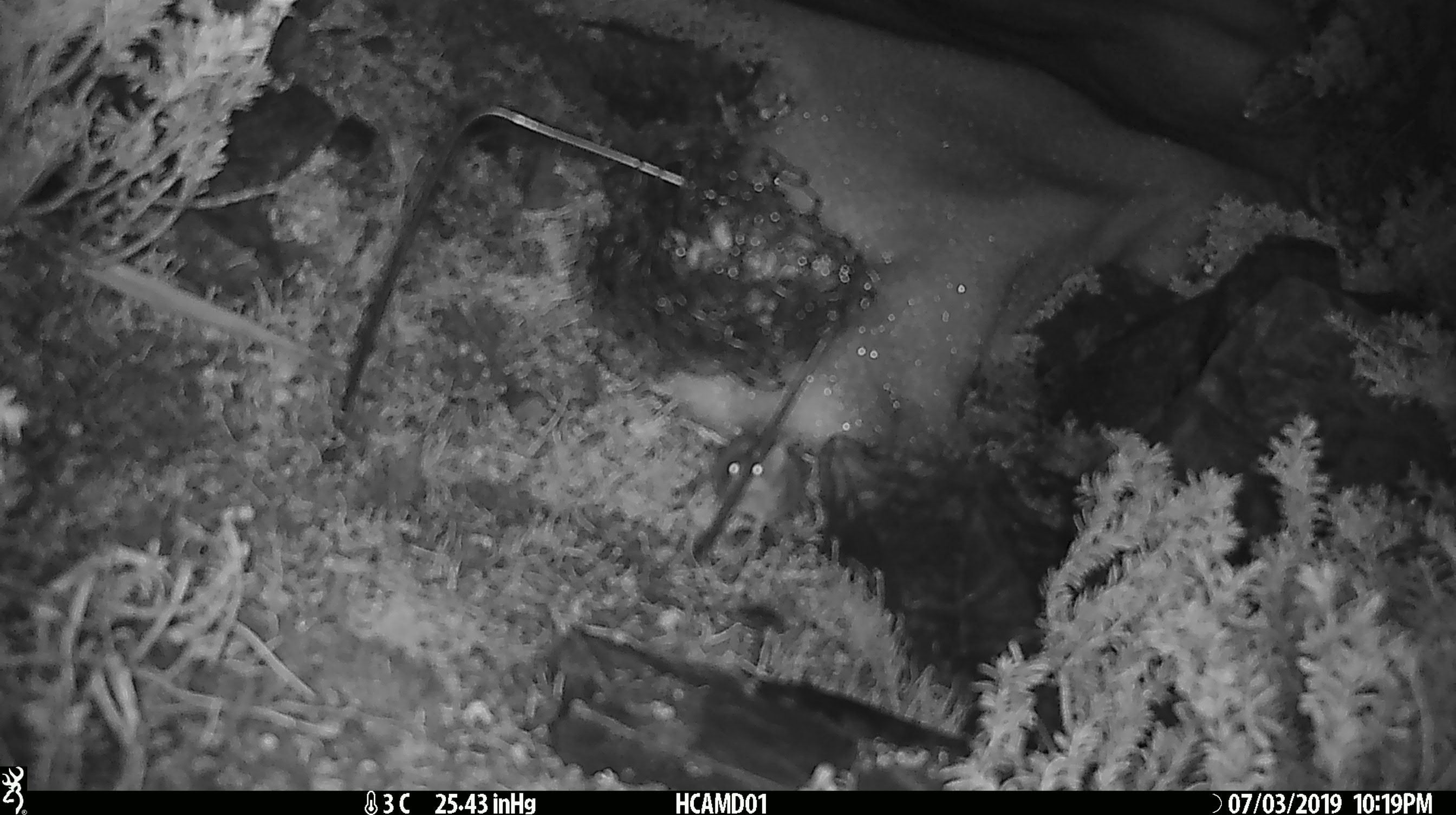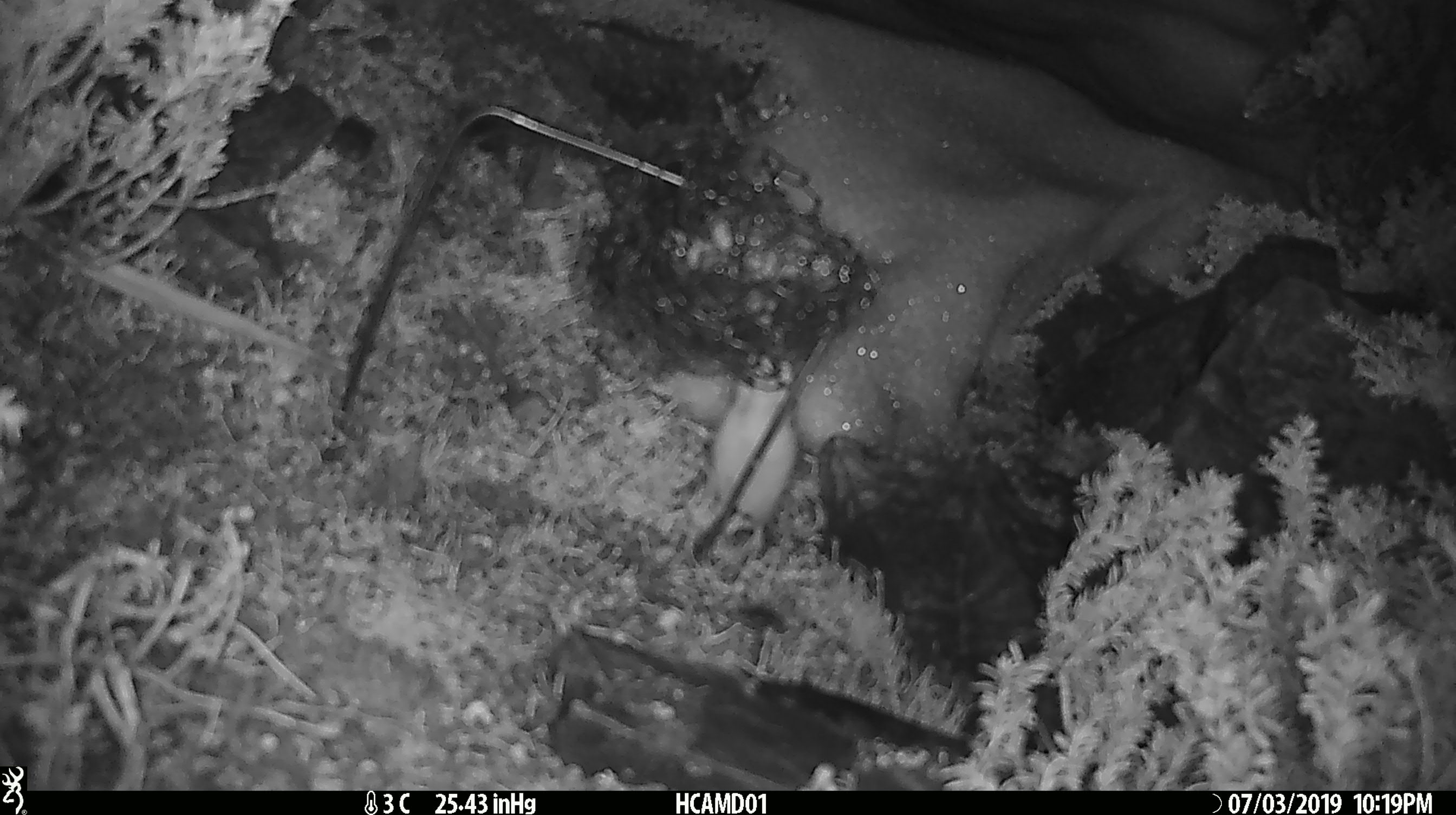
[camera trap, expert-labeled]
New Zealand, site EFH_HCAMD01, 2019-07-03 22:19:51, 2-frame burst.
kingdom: Animalia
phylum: Chordata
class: Mammalia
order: Rodentia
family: Muridae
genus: Mus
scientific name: Mus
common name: mouse